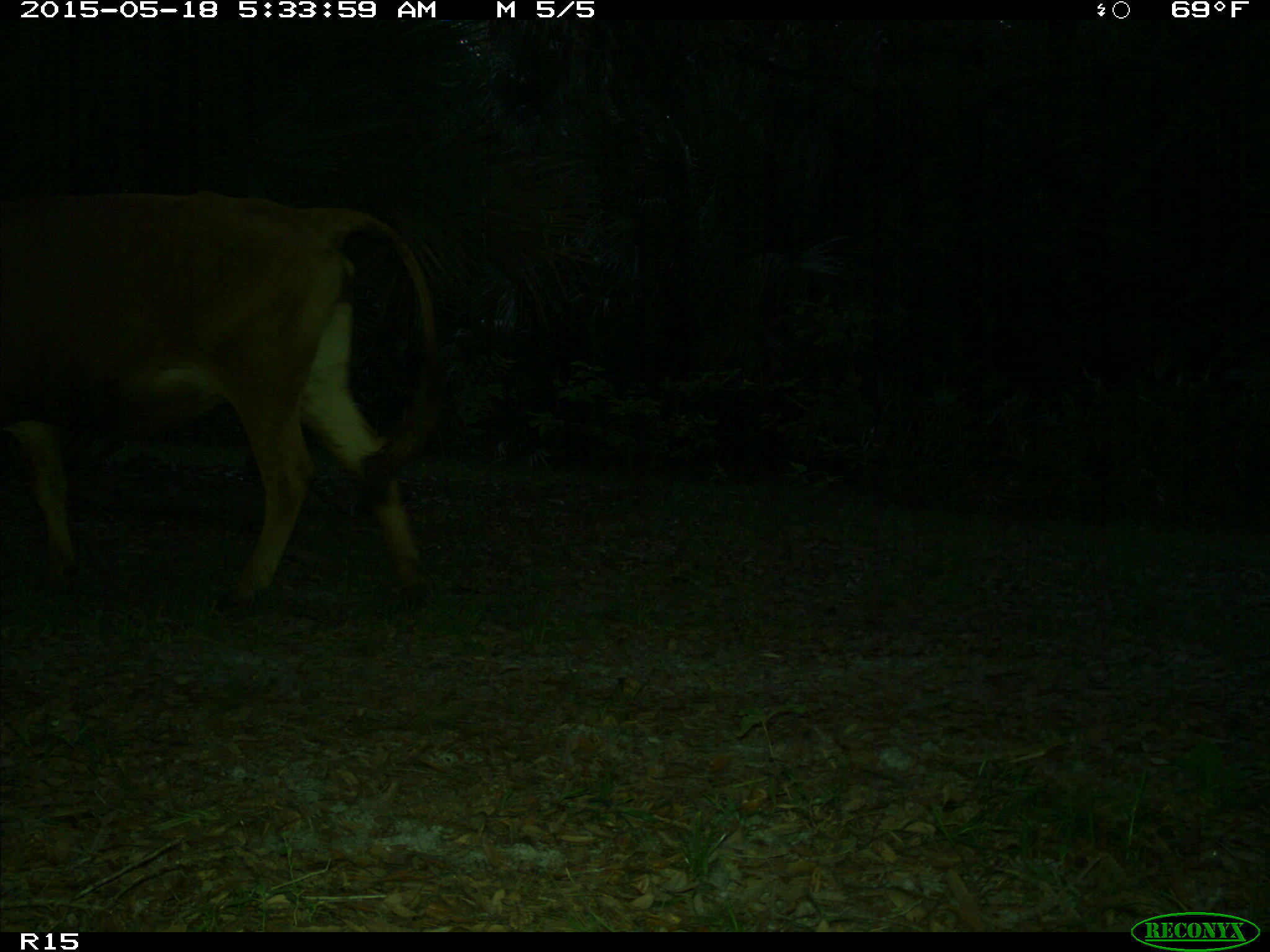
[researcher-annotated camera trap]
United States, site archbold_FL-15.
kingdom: Animalia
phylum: Chordata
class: Mammalia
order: Artiodactyla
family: Bovidae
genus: Bos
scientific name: Bos taurus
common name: domestic cow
Bos taurus (domestic cow).